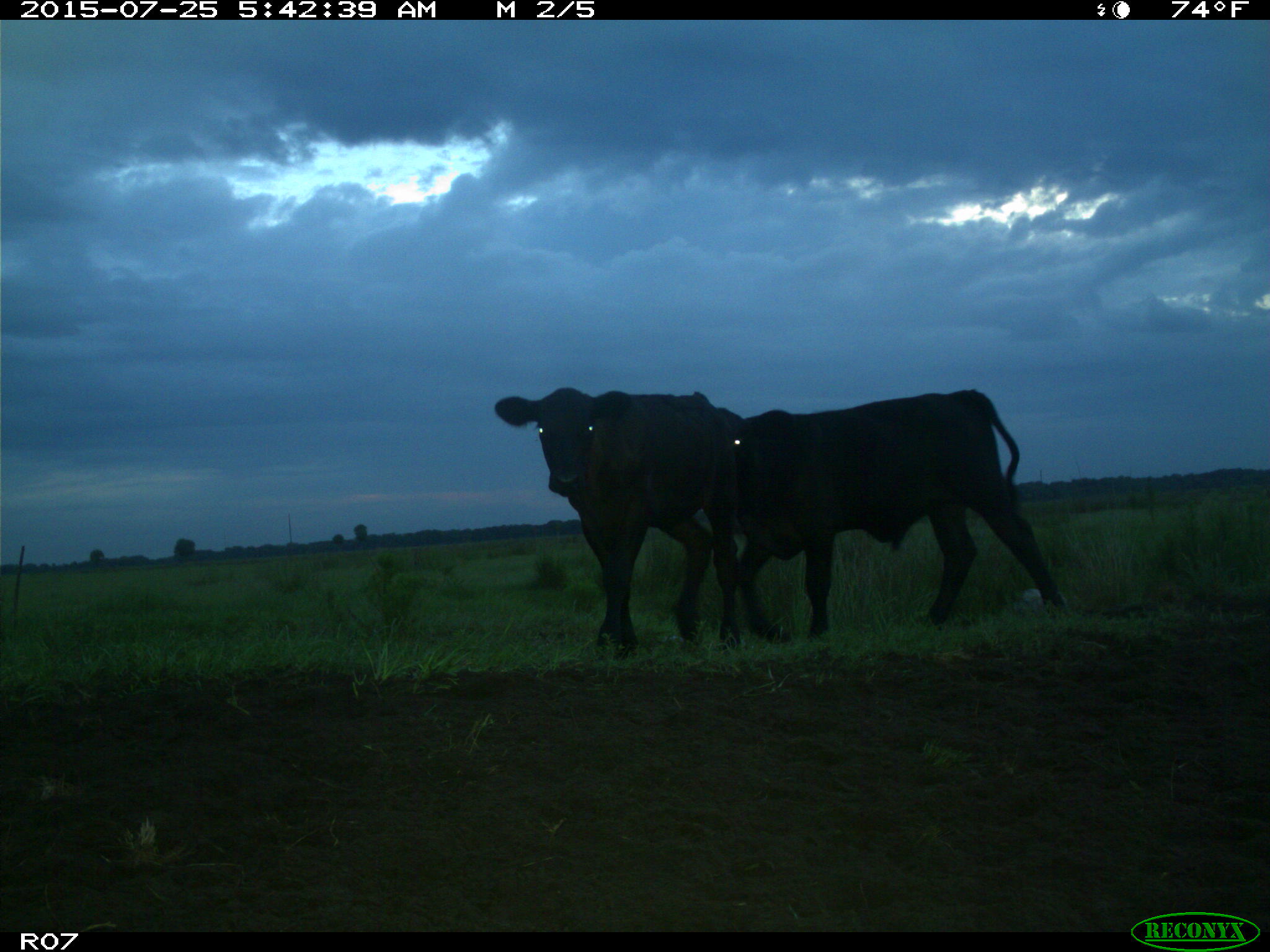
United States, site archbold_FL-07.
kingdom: Animalia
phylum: Chordata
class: Mammalia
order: Artiodactyla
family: Bovidae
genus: Bos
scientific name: Bos taurus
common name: domestic cow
Bos taurus (domestic cow).